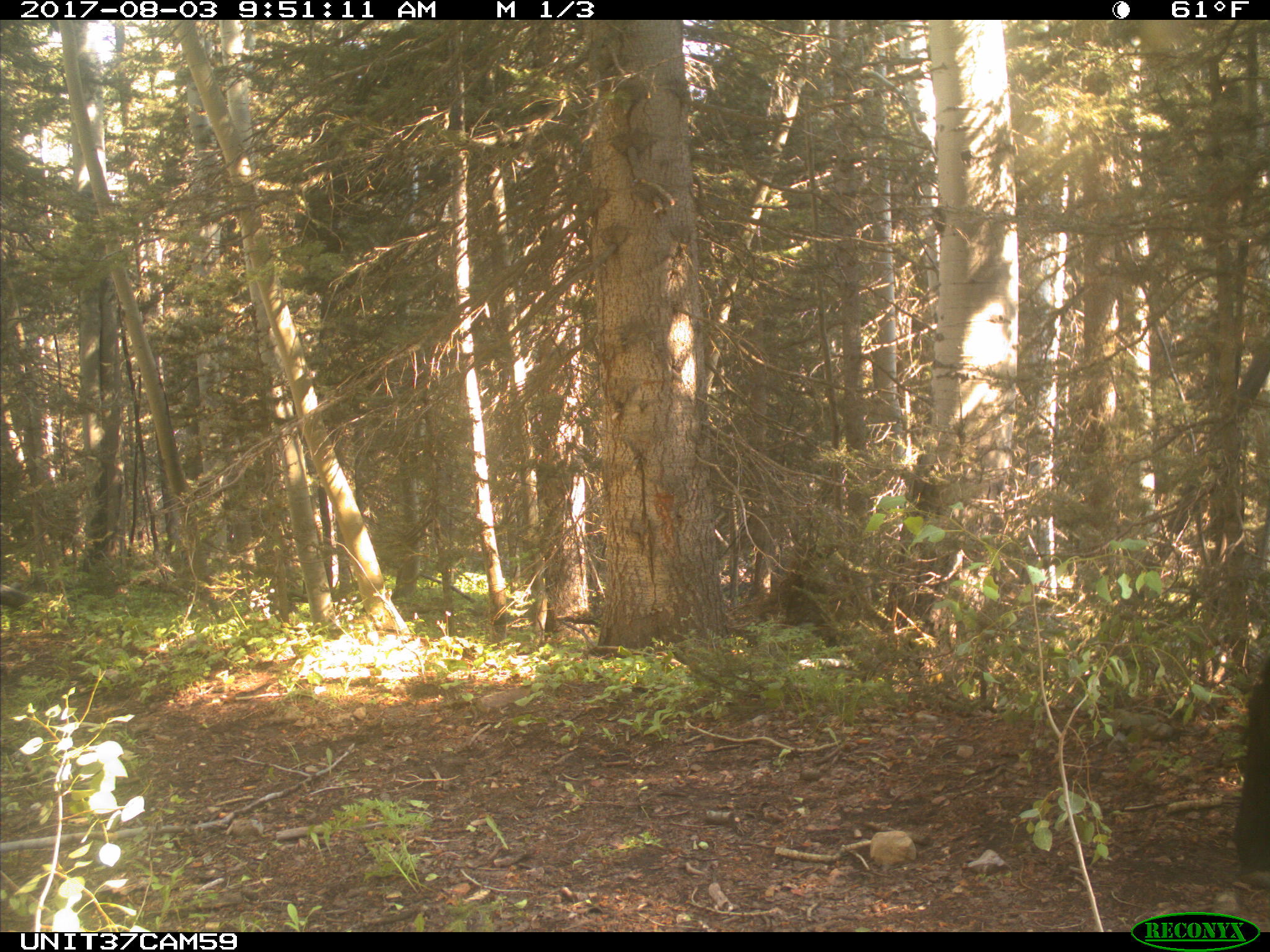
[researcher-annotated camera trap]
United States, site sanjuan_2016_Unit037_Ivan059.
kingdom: Animalia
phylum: Chordata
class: Mammalia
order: Artiodactyla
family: Bovidae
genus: Bos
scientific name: Bos taurus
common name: domestic cow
Bos taurus (domestic cow).